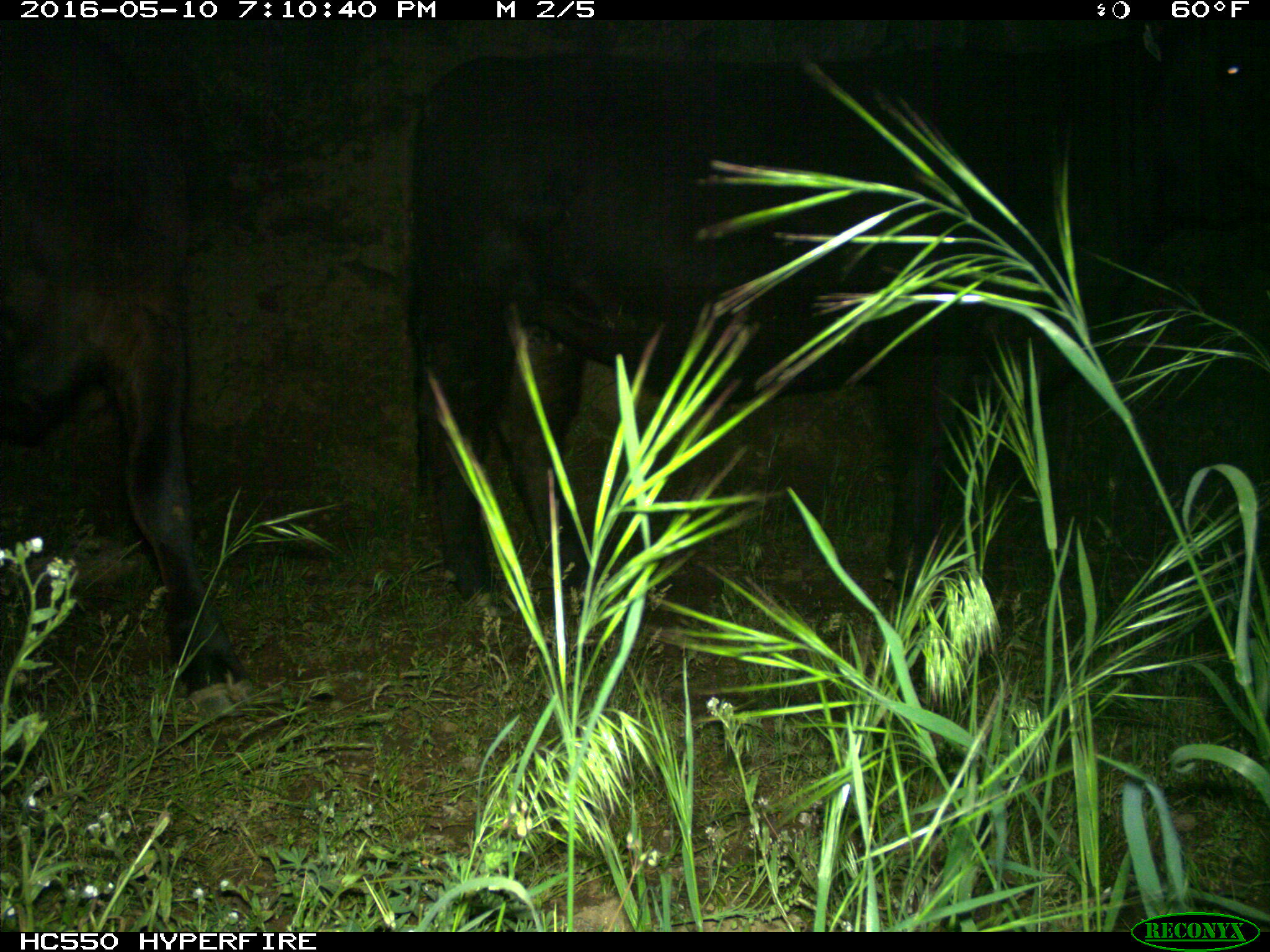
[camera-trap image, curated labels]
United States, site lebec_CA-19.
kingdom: Animalia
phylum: Chordata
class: Mammalia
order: Artiodactyla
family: Bovidae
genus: Bos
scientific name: Bos taurus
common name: domestic cow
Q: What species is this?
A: Bos taurus (domestic cow).